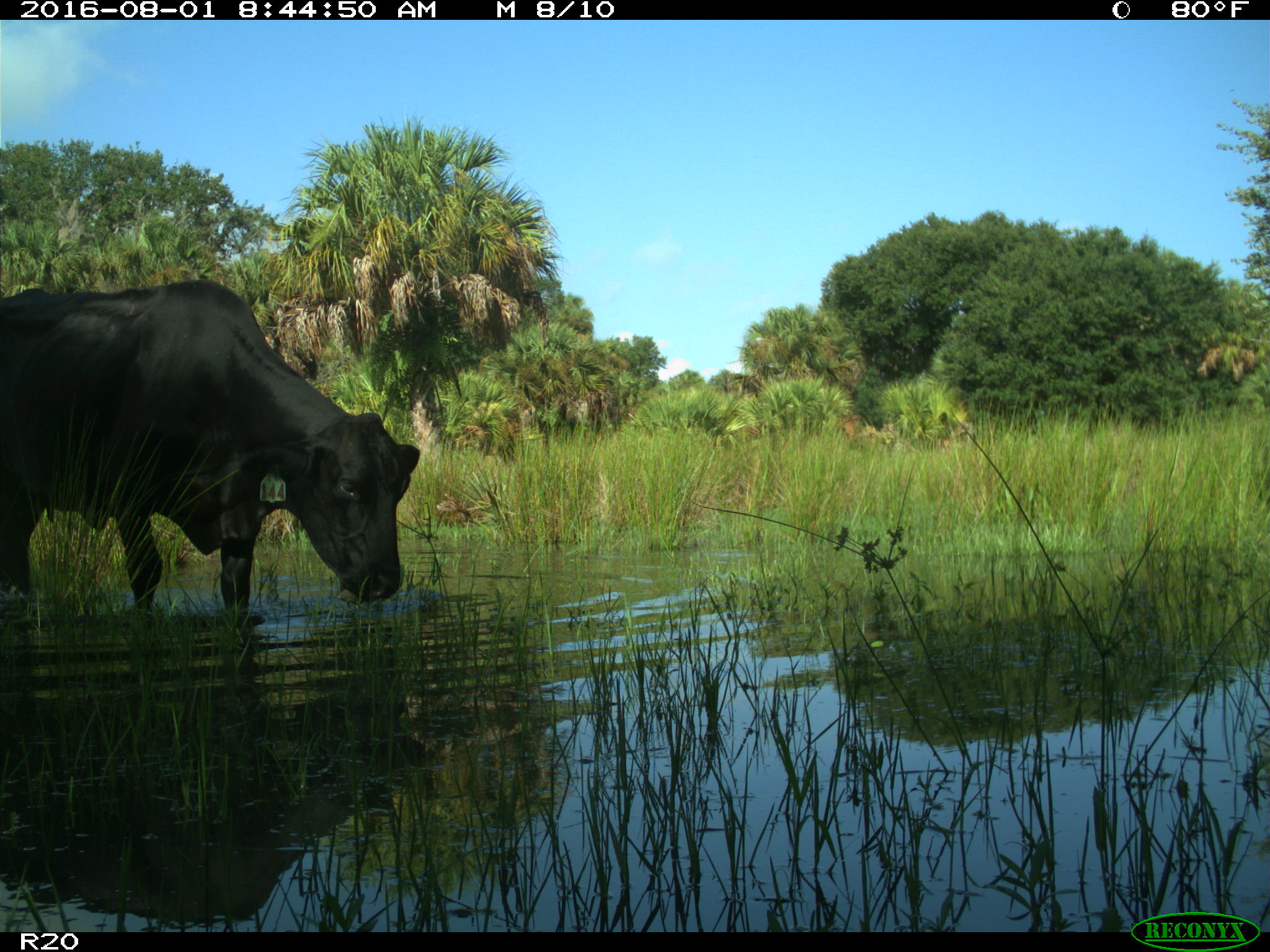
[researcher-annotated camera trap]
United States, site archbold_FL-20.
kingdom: Animalia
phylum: Chordata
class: Mammalia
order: Artiodactyla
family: Bovidae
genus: Bos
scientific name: Bos taurus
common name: domestic cow